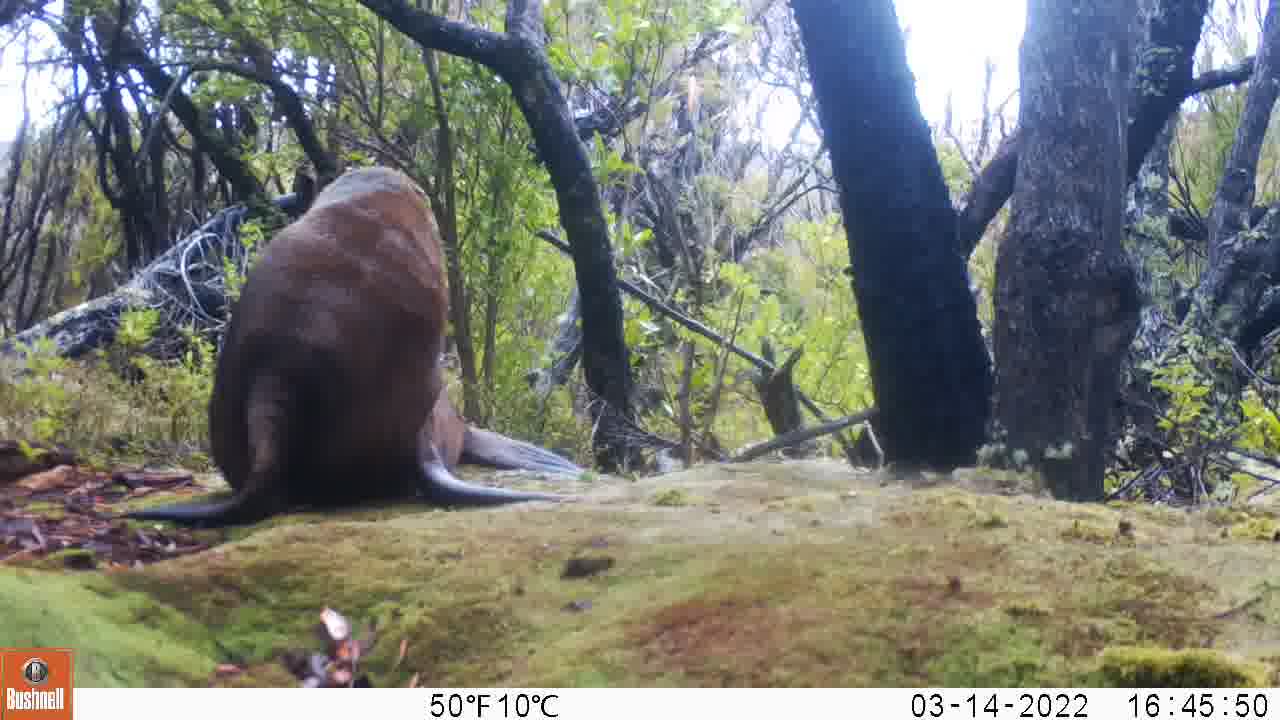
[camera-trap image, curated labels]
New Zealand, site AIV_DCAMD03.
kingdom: Animalia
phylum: Chordata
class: Mammalia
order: Carnivora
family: Otariidae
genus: Phocarctos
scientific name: Phocarctos hookeri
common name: new zealand sea lion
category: sealion